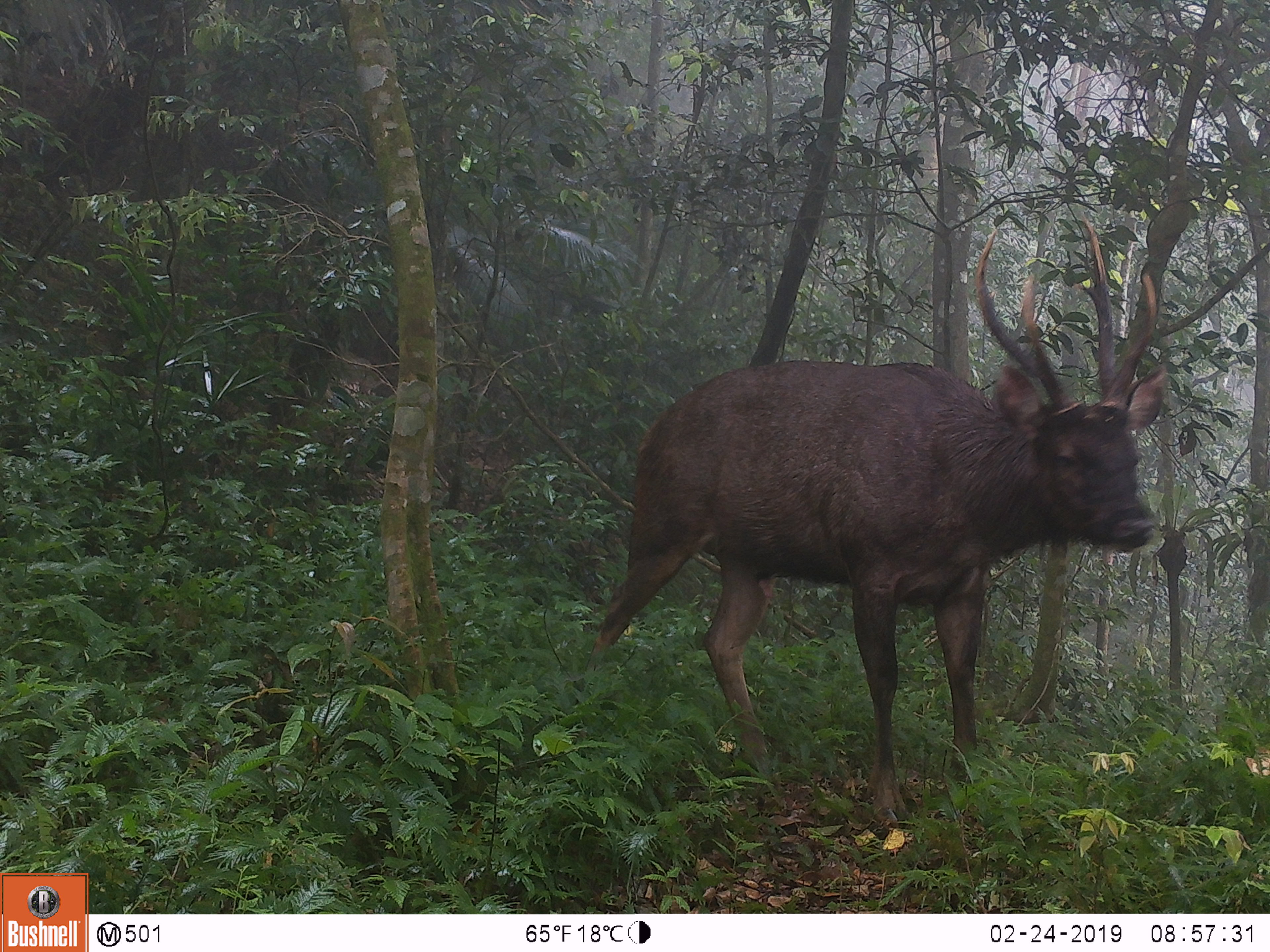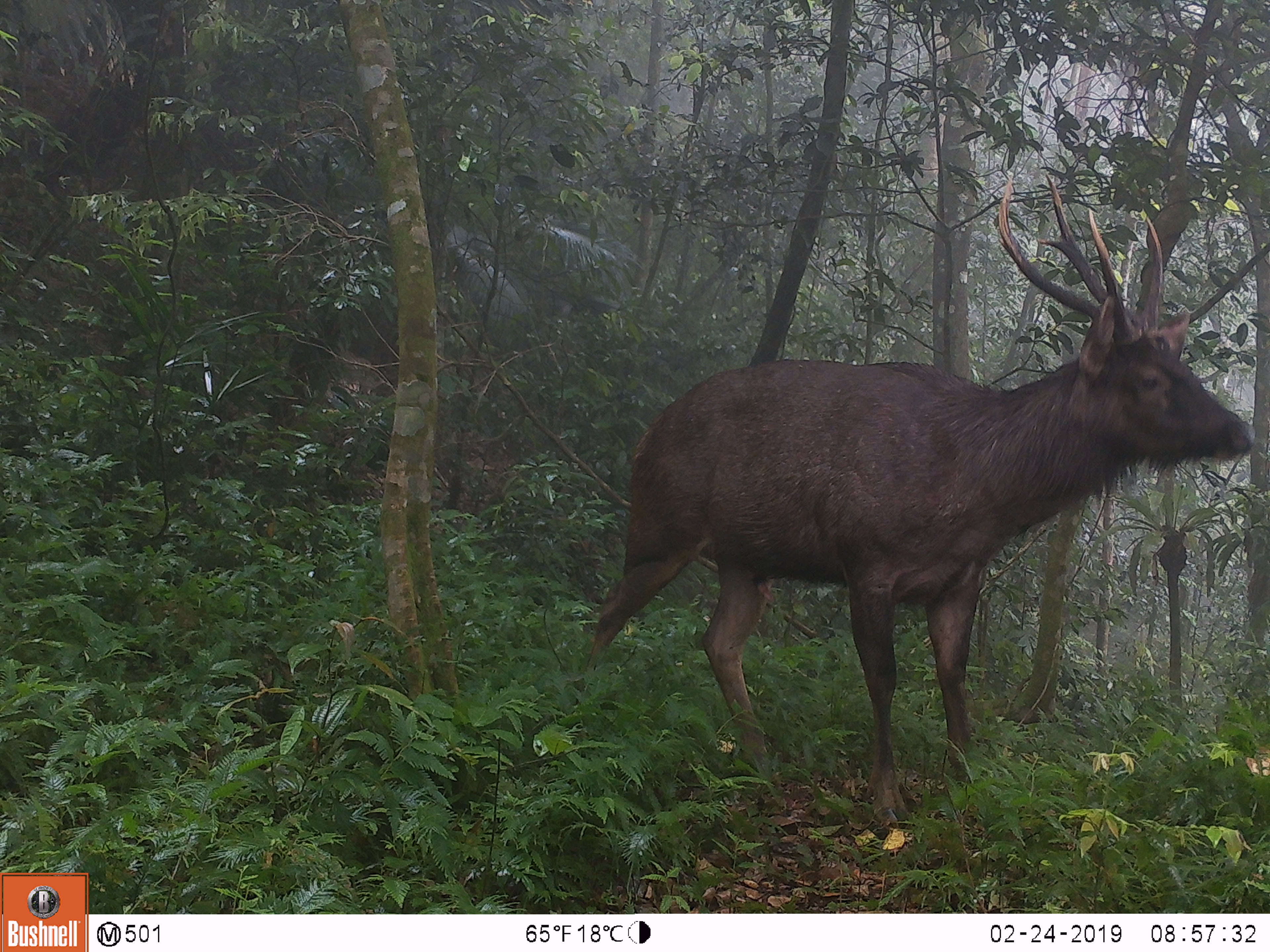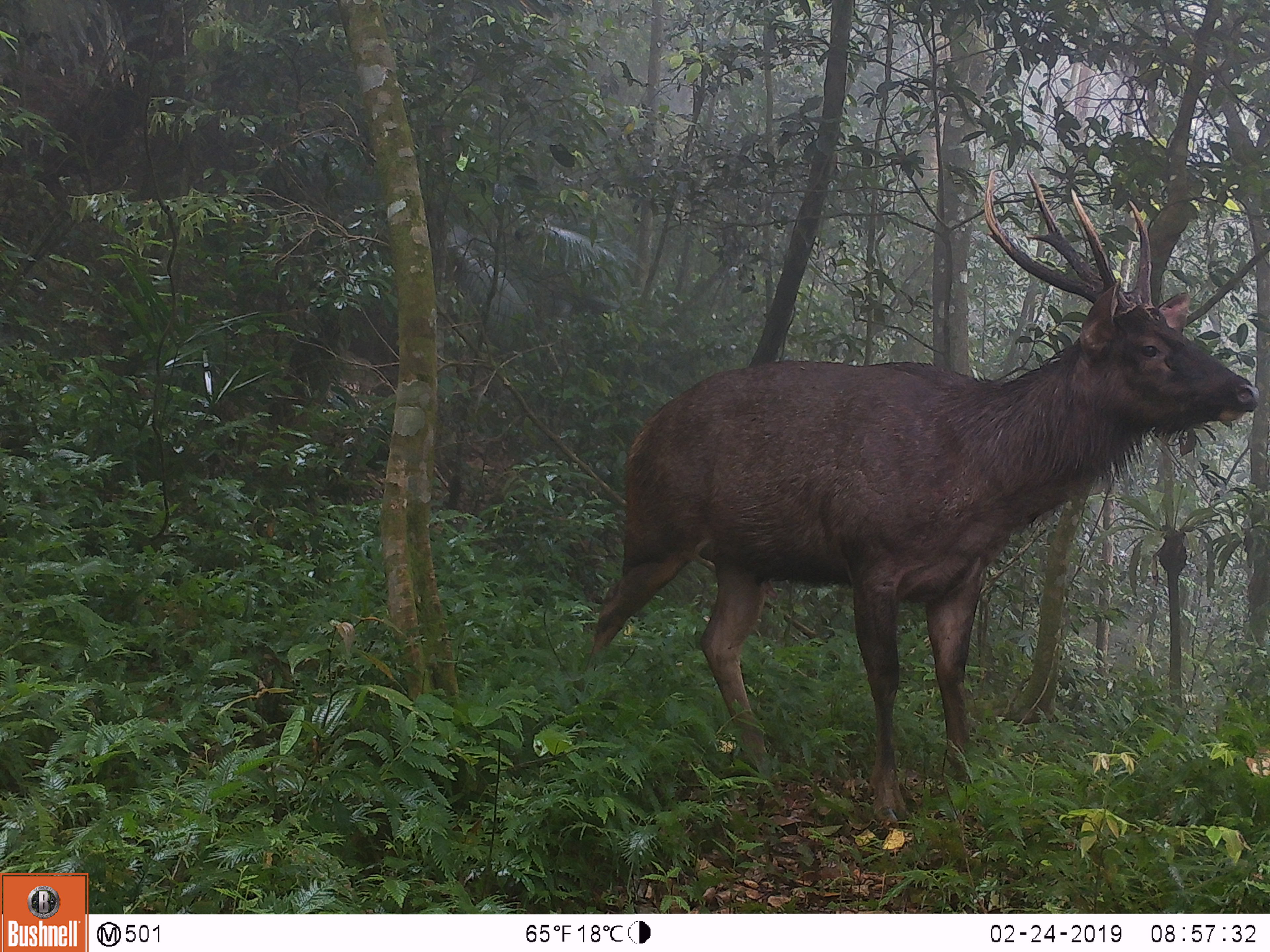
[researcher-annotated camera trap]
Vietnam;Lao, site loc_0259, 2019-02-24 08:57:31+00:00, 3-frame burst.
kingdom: Animalia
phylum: Chordata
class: Mammalia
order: Artiodactyla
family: Cervidae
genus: Rusa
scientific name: Rusa unicolor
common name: sambar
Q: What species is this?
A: Sambar (Rusa unicolor).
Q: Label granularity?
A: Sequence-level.